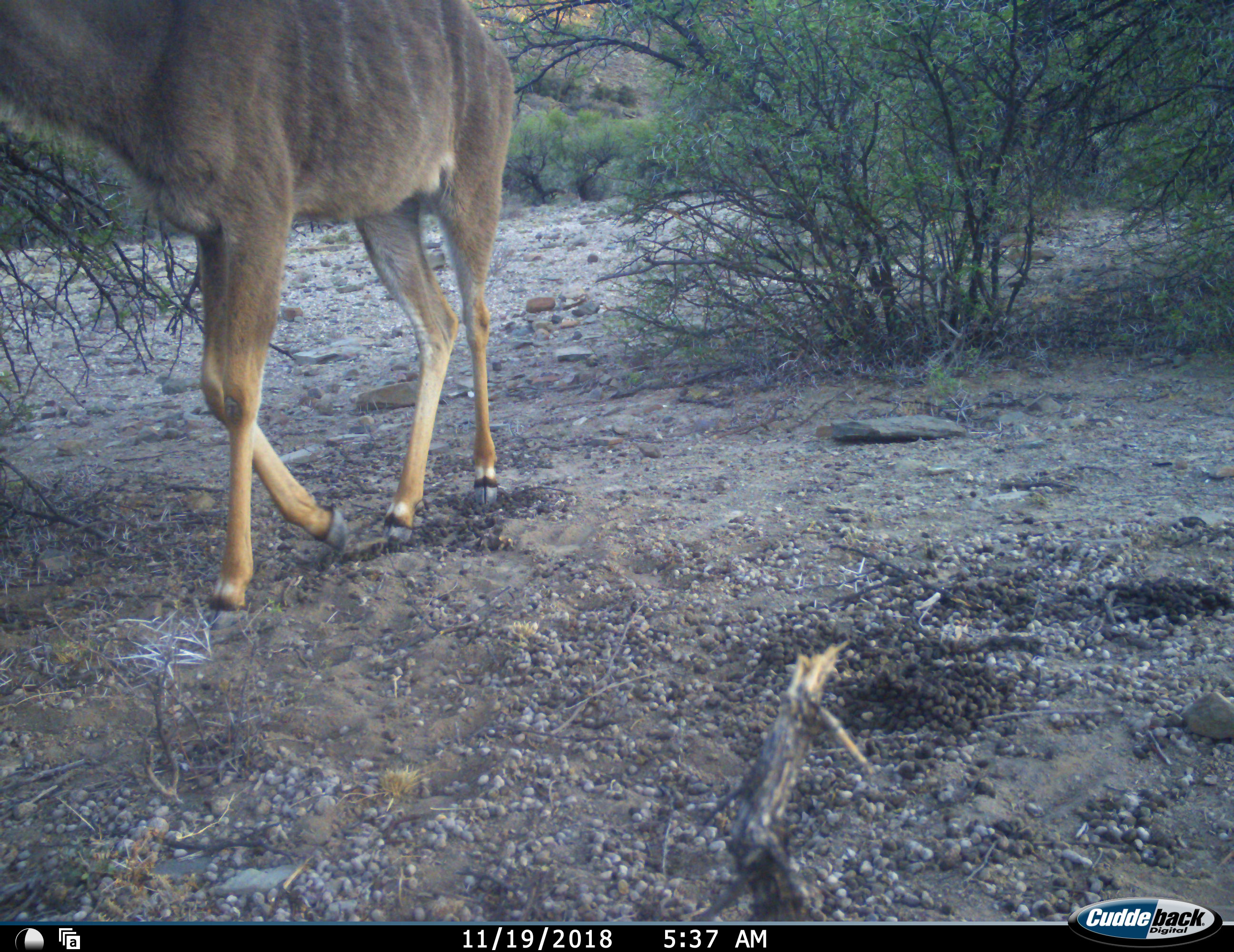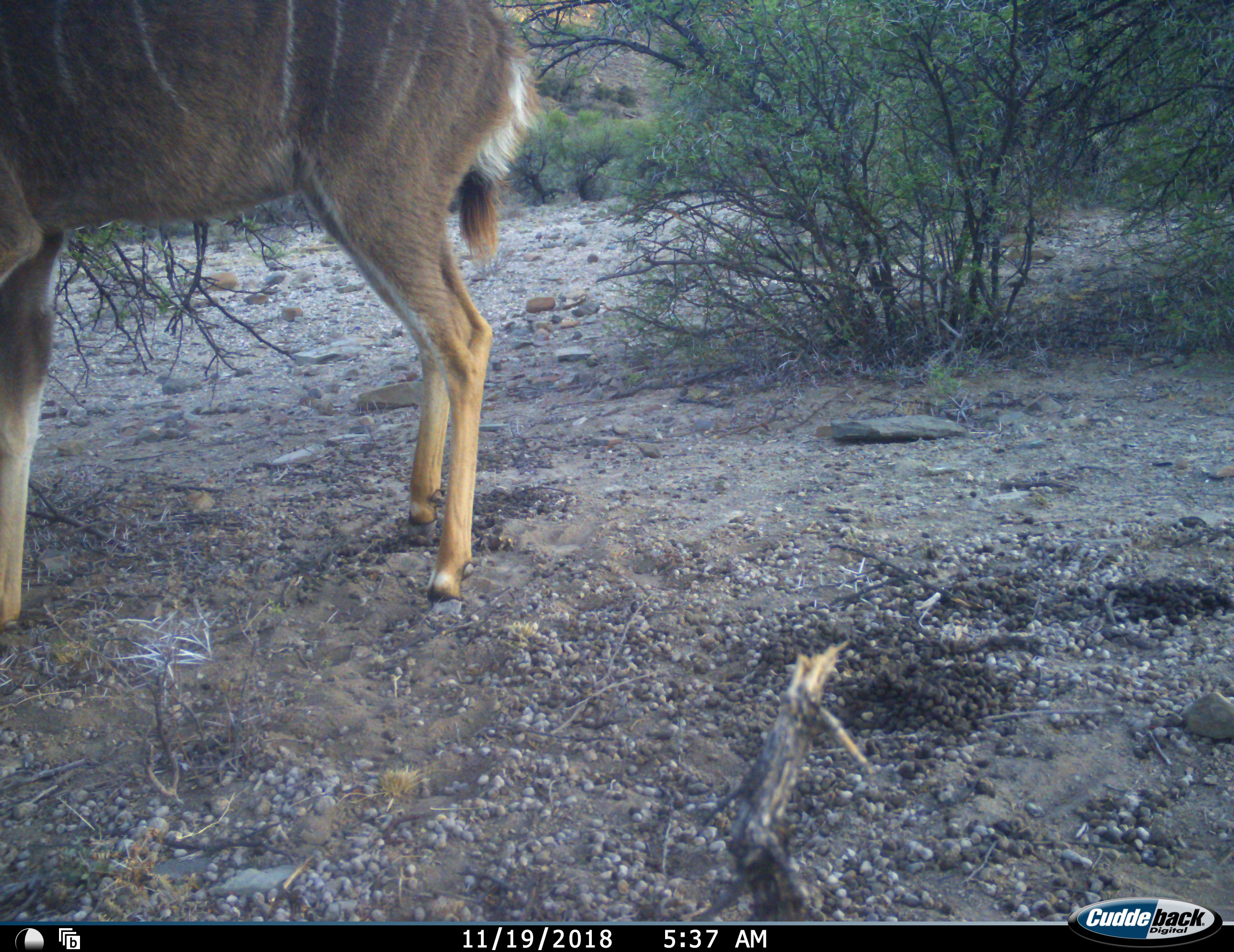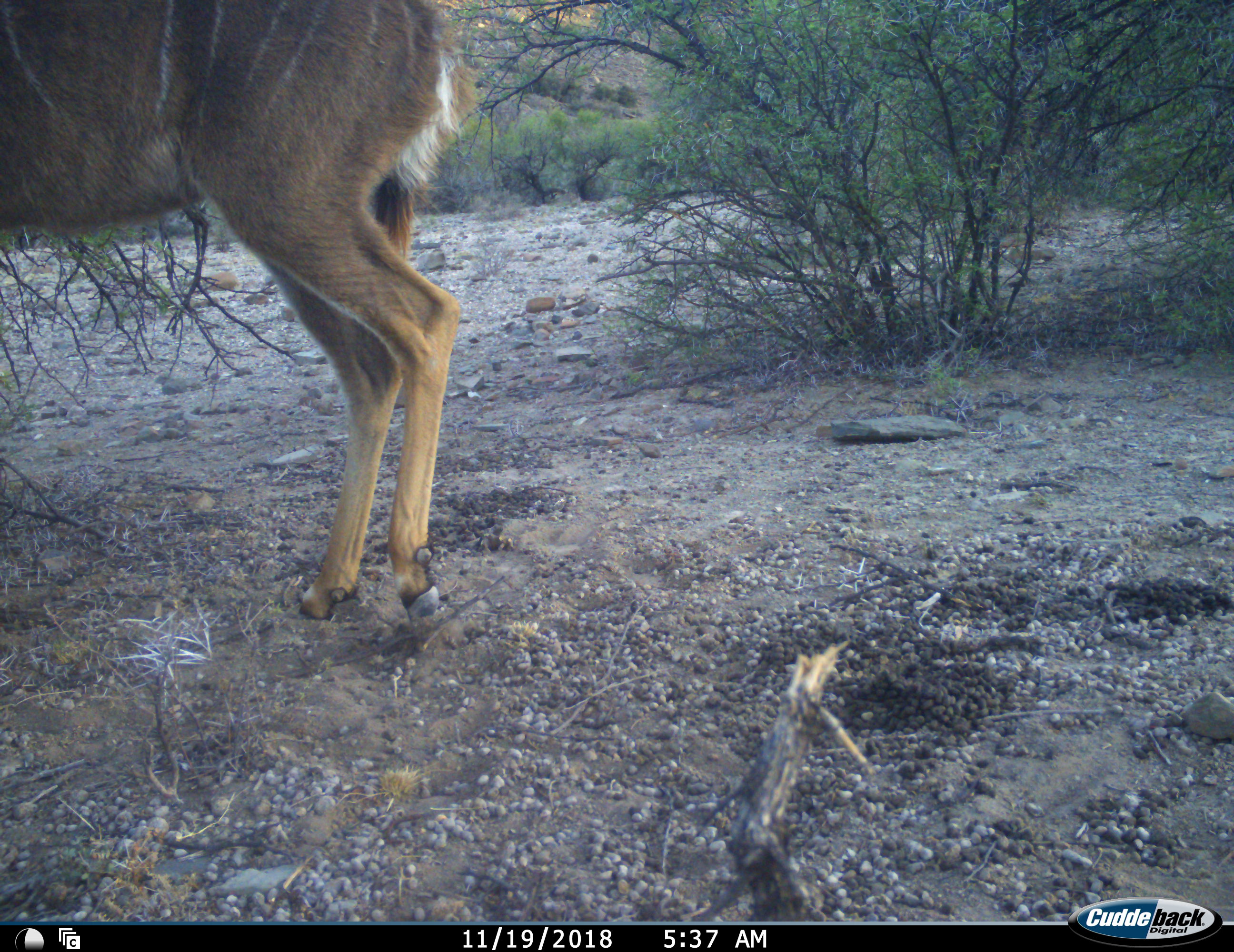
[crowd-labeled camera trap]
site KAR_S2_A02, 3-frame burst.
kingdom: Animalia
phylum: Chordata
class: Mammalia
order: Artiodactyla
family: Bovidae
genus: Tragelaphus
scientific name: Tragelaphus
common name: kudu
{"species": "kudu (Tragelaphus)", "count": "1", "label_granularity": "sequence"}